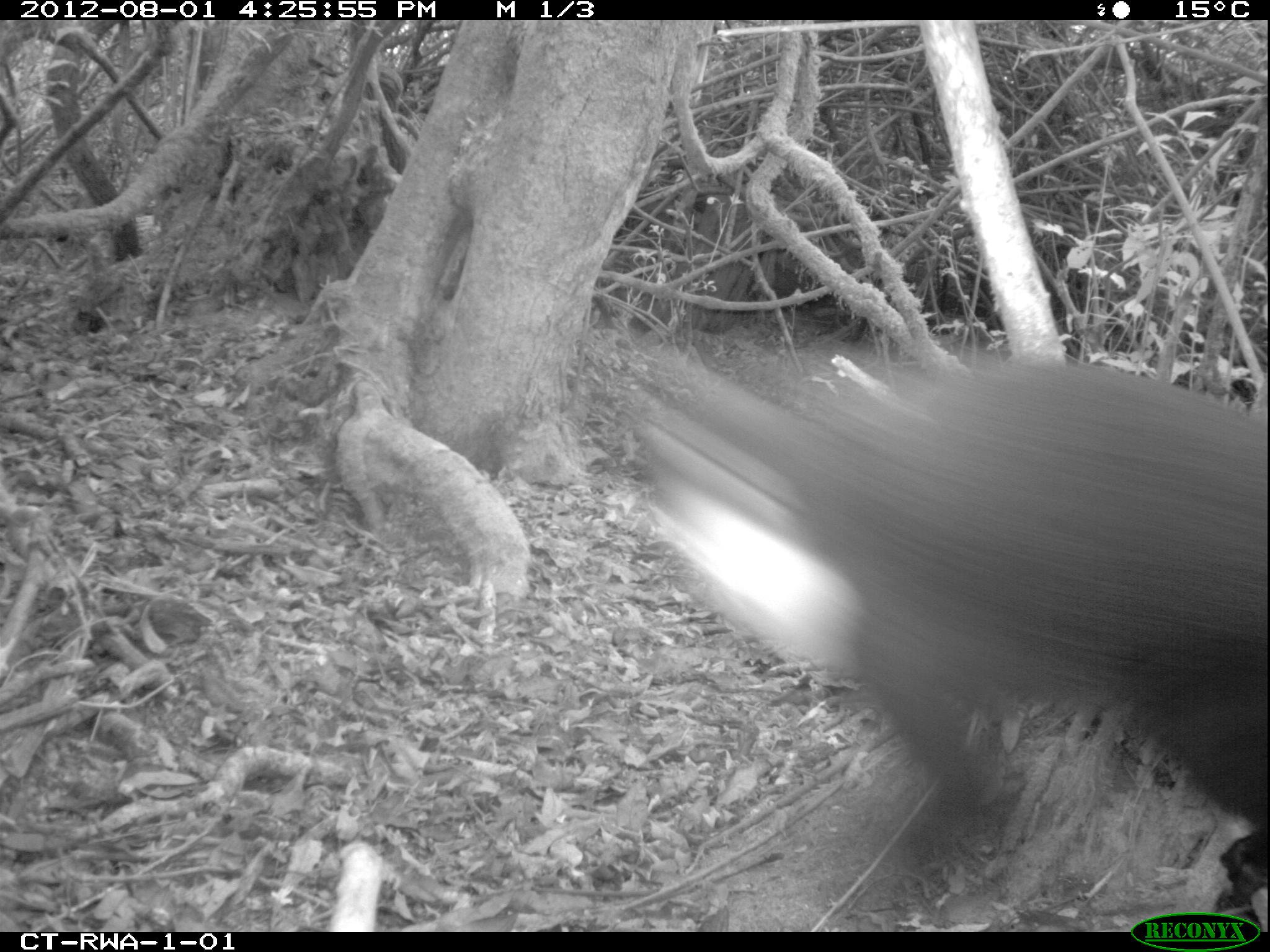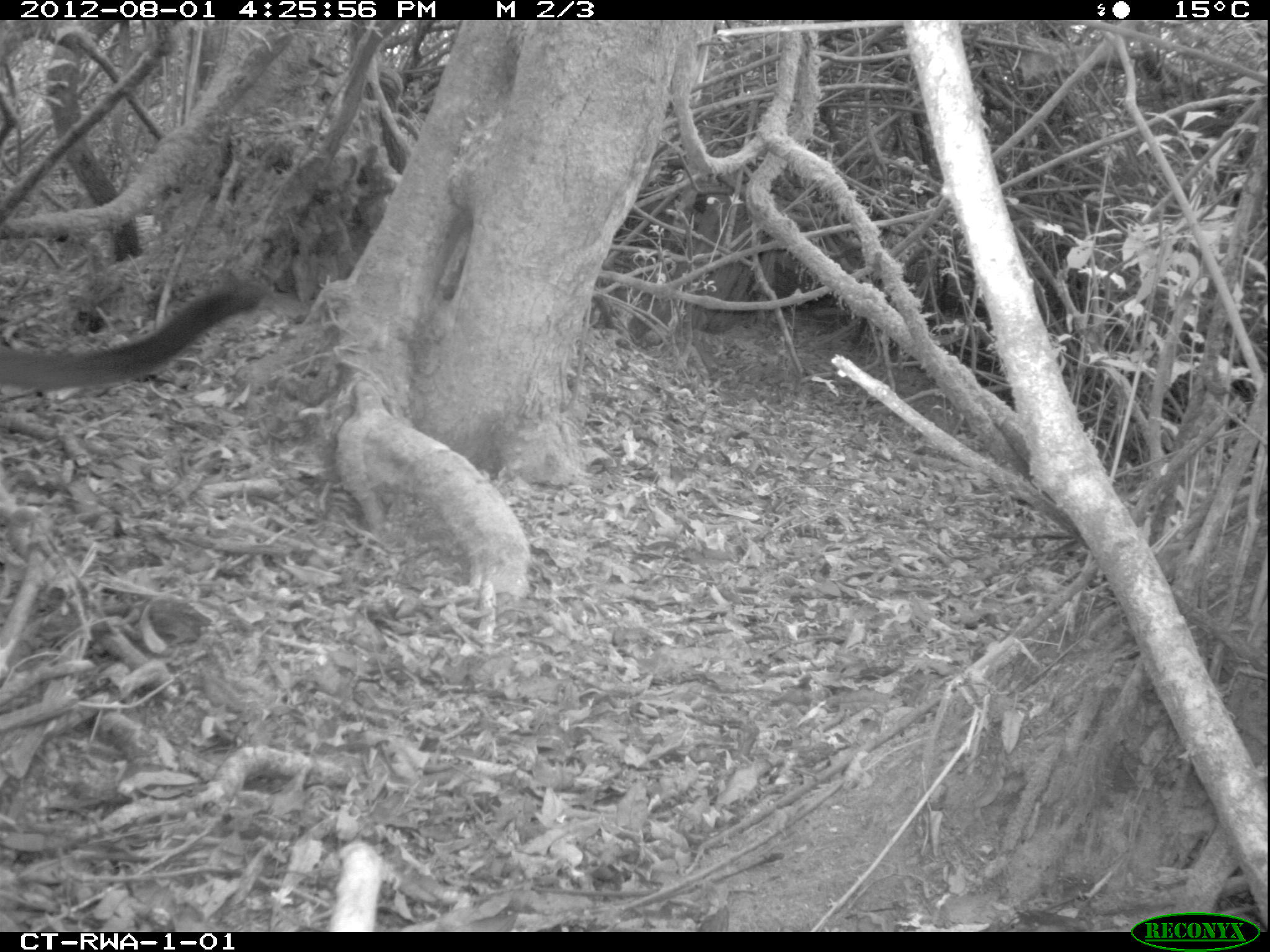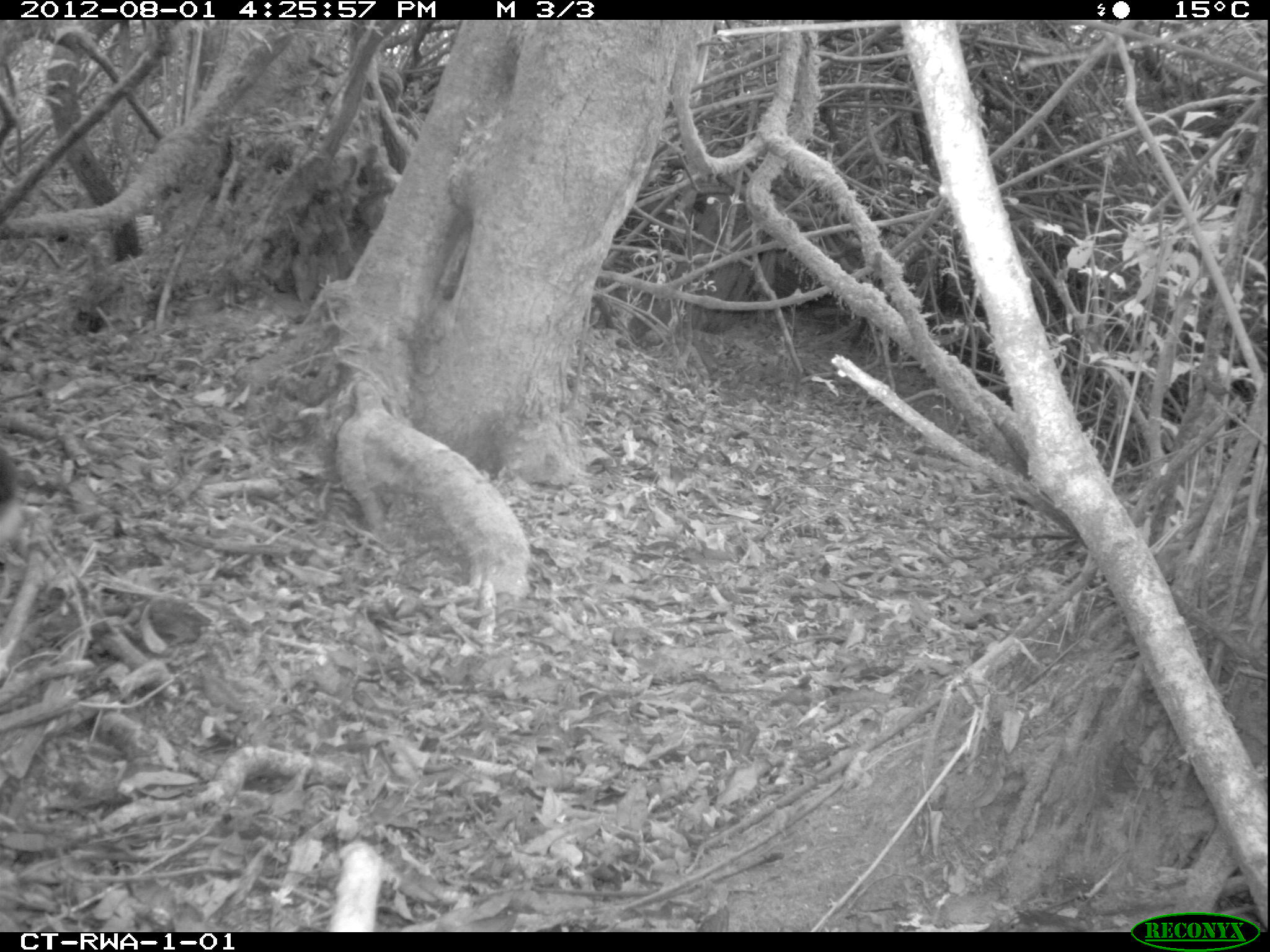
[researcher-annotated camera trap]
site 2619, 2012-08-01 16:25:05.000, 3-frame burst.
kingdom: Animalia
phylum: Chordata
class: Mammalia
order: Primates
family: Cercopithecidae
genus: Allochrocebus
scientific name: Allochrocebus lhoesti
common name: l'hoest's monkey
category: cercopithecus lhoesti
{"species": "cercopithecus lhoesti (l'hoest's monkey) (Allochrocebus lhoesti)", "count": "1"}